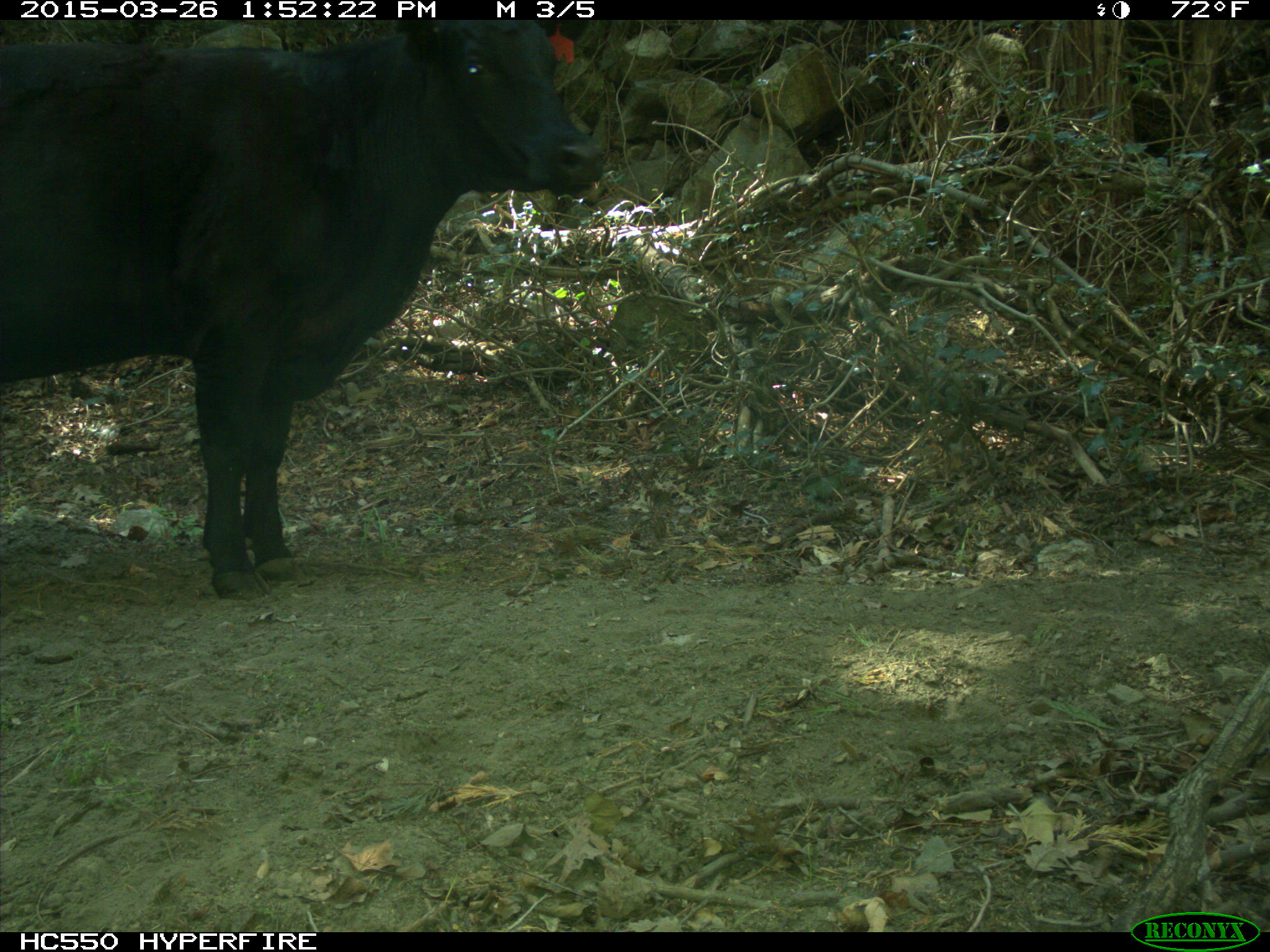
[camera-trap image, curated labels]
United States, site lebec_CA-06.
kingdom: Animalia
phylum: Chordata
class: Mammalia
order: Artiodactyla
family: Bovidae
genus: Bos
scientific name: Bos taurus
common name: domestic cow